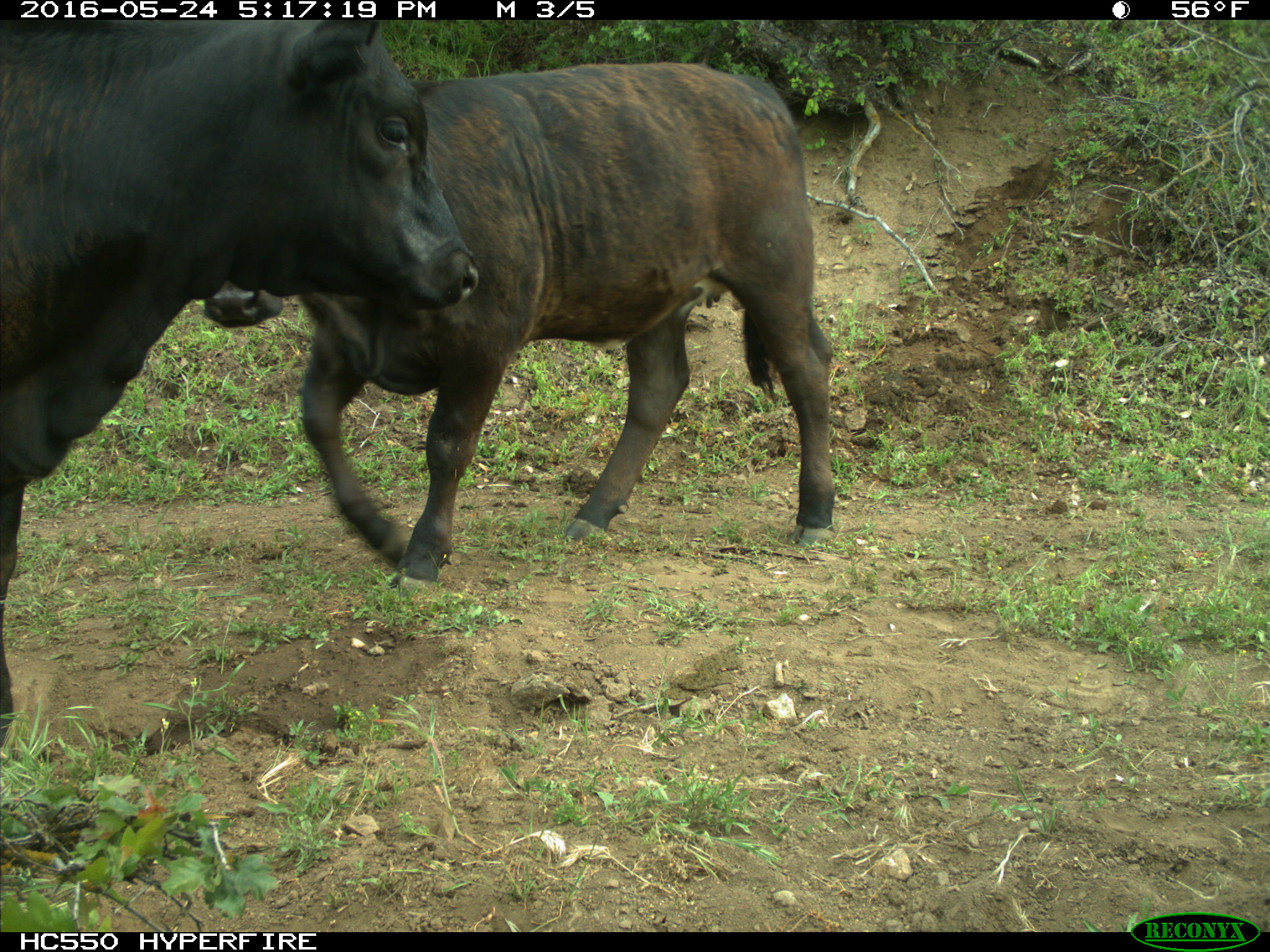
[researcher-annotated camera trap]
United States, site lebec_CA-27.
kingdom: Animalia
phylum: Chordata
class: Mammalia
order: Artiodactyla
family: Bovidae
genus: Bos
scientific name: Bos taurus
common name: domestic cow